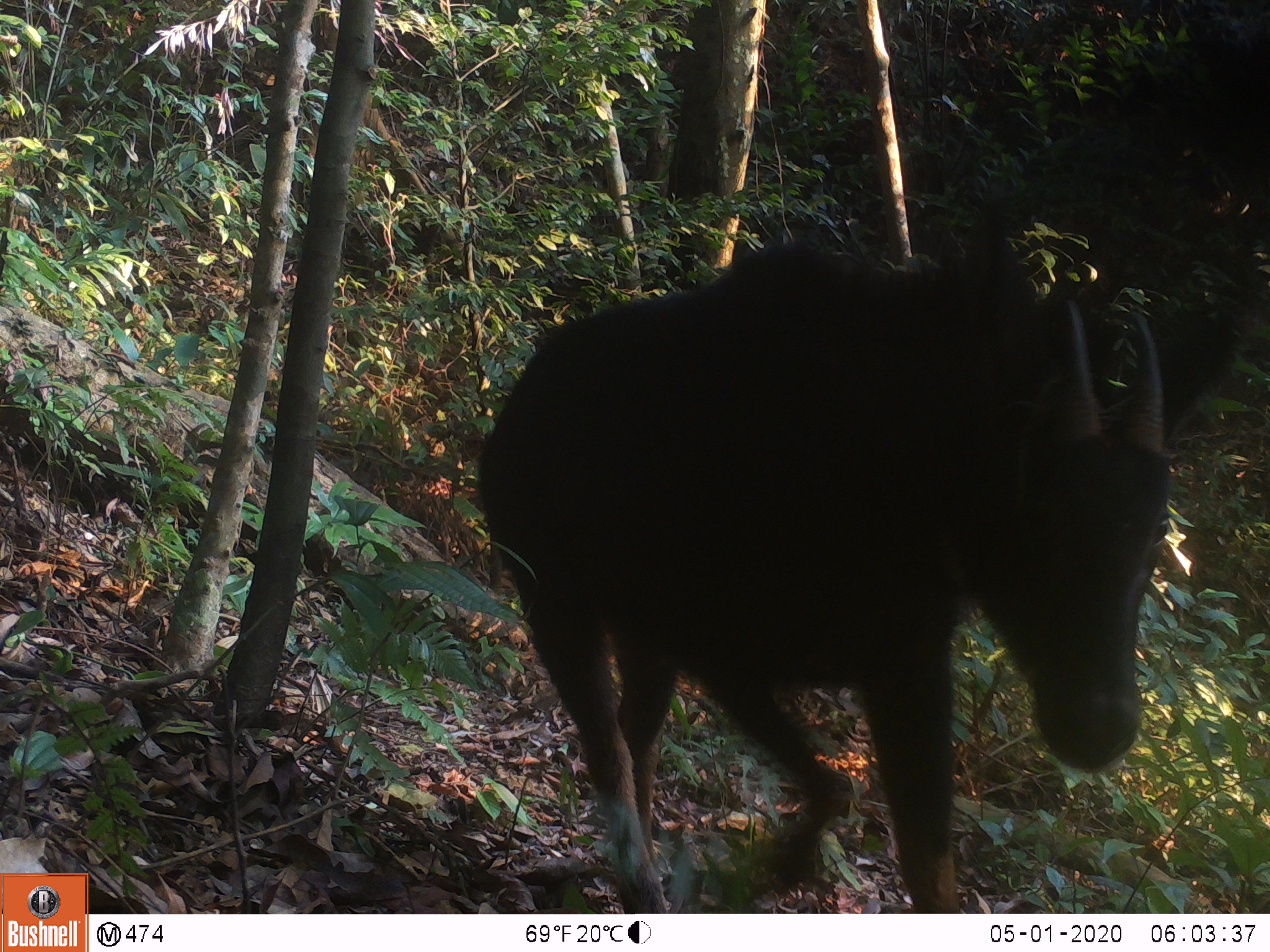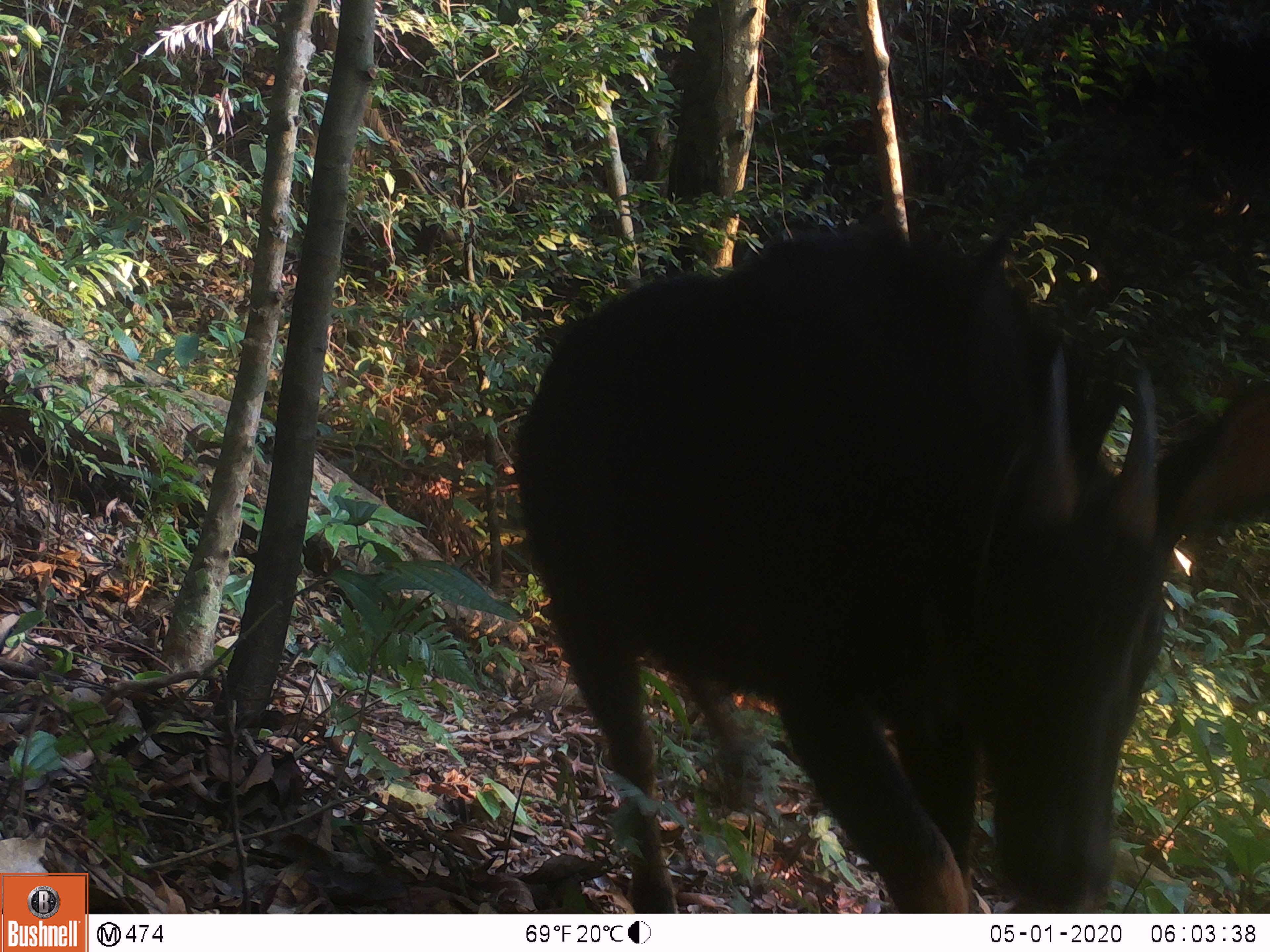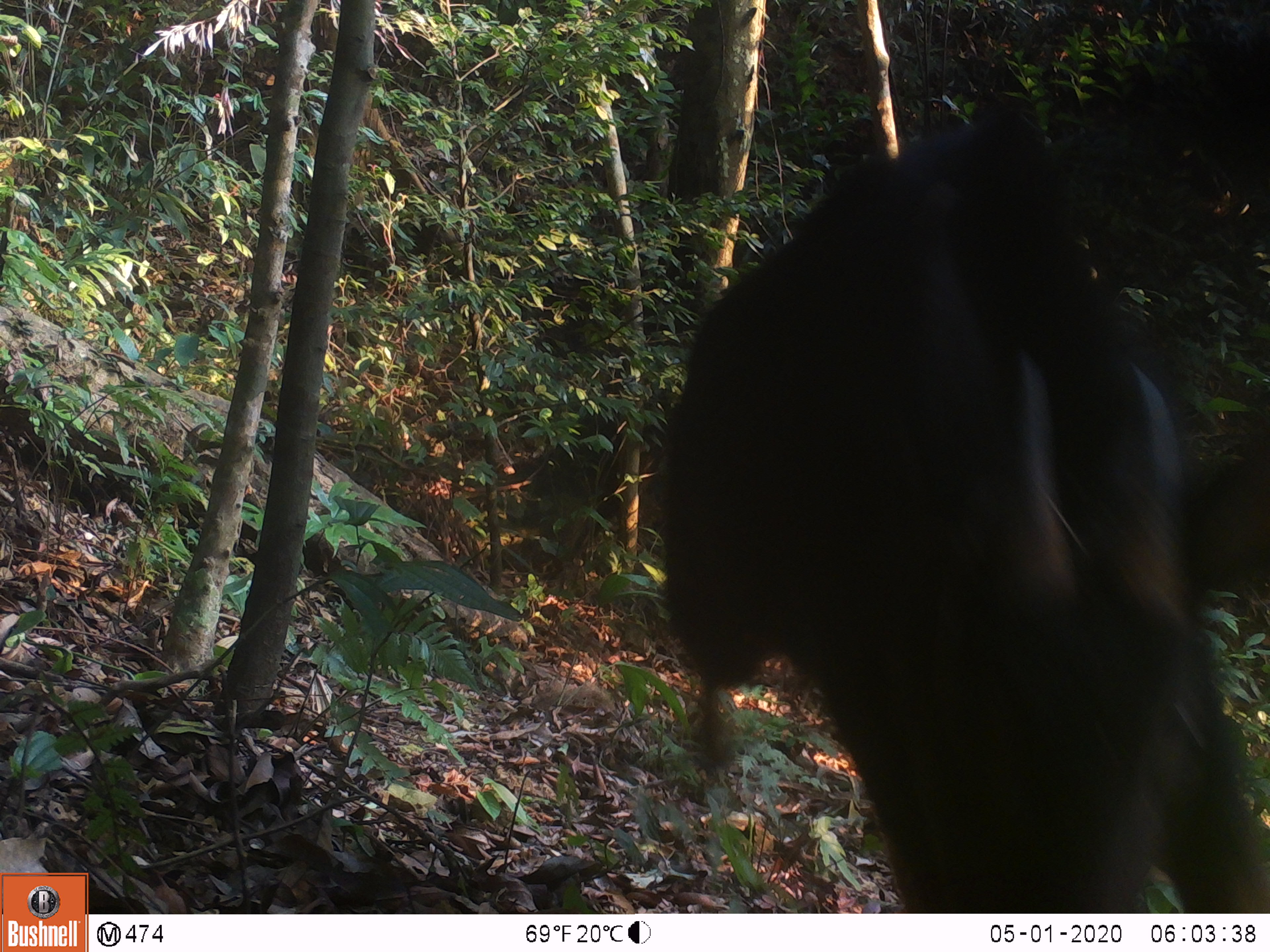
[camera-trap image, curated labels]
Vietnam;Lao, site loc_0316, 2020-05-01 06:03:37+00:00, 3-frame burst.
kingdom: Animalia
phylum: Chordata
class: Mammalia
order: Artiodactyla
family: Bovidae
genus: Capricornis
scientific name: Capricornis sumatraensis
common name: chinese serow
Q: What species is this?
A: Chinese serow (Capricornis sumatraensis).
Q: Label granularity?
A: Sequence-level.